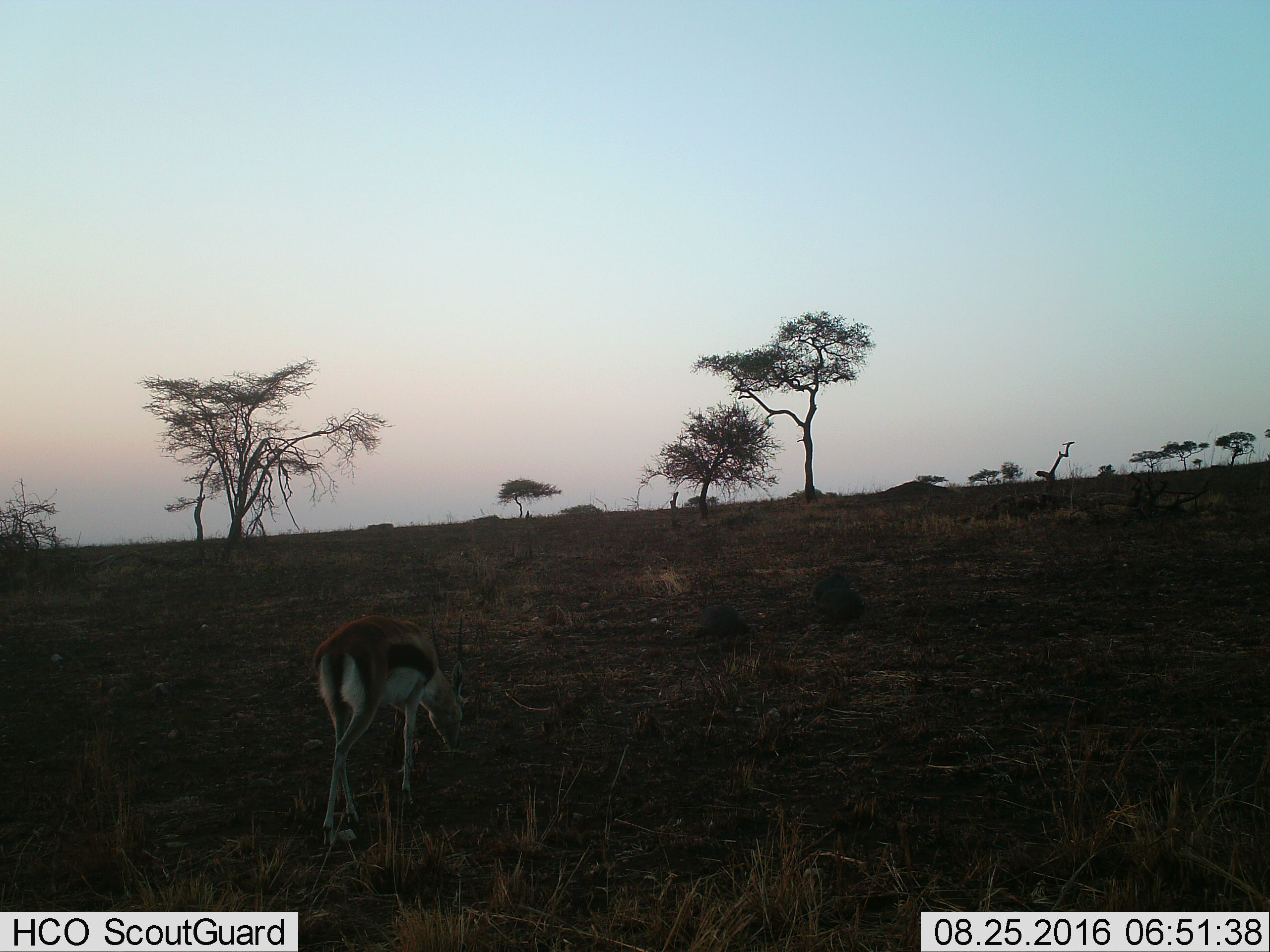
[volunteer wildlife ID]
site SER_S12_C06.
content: unidentified animal